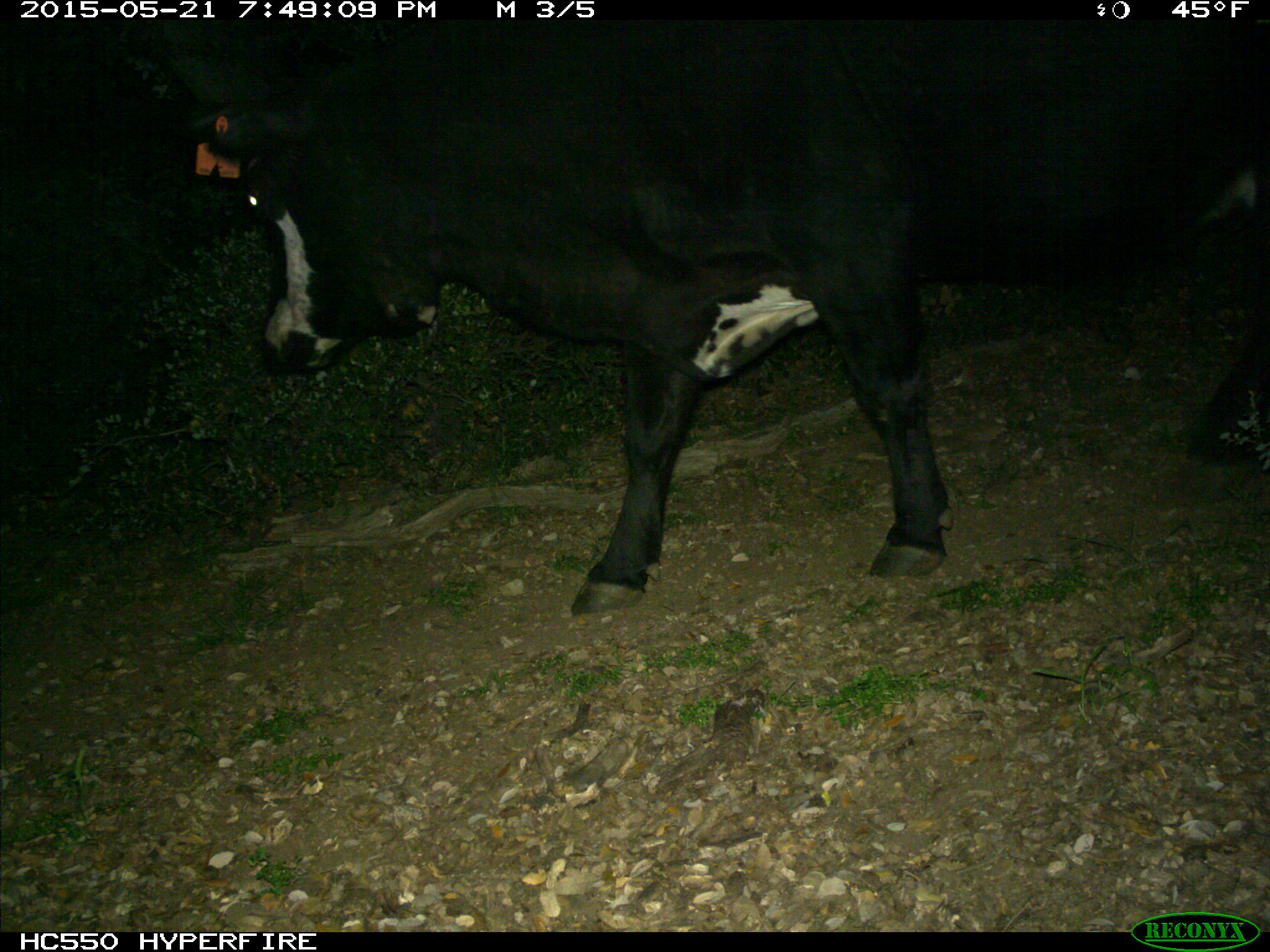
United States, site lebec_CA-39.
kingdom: Animalia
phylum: Chordata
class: Mammalia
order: Artiodactyla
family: Bovidae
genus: Bos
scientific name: Bos taurus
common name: domestic cow